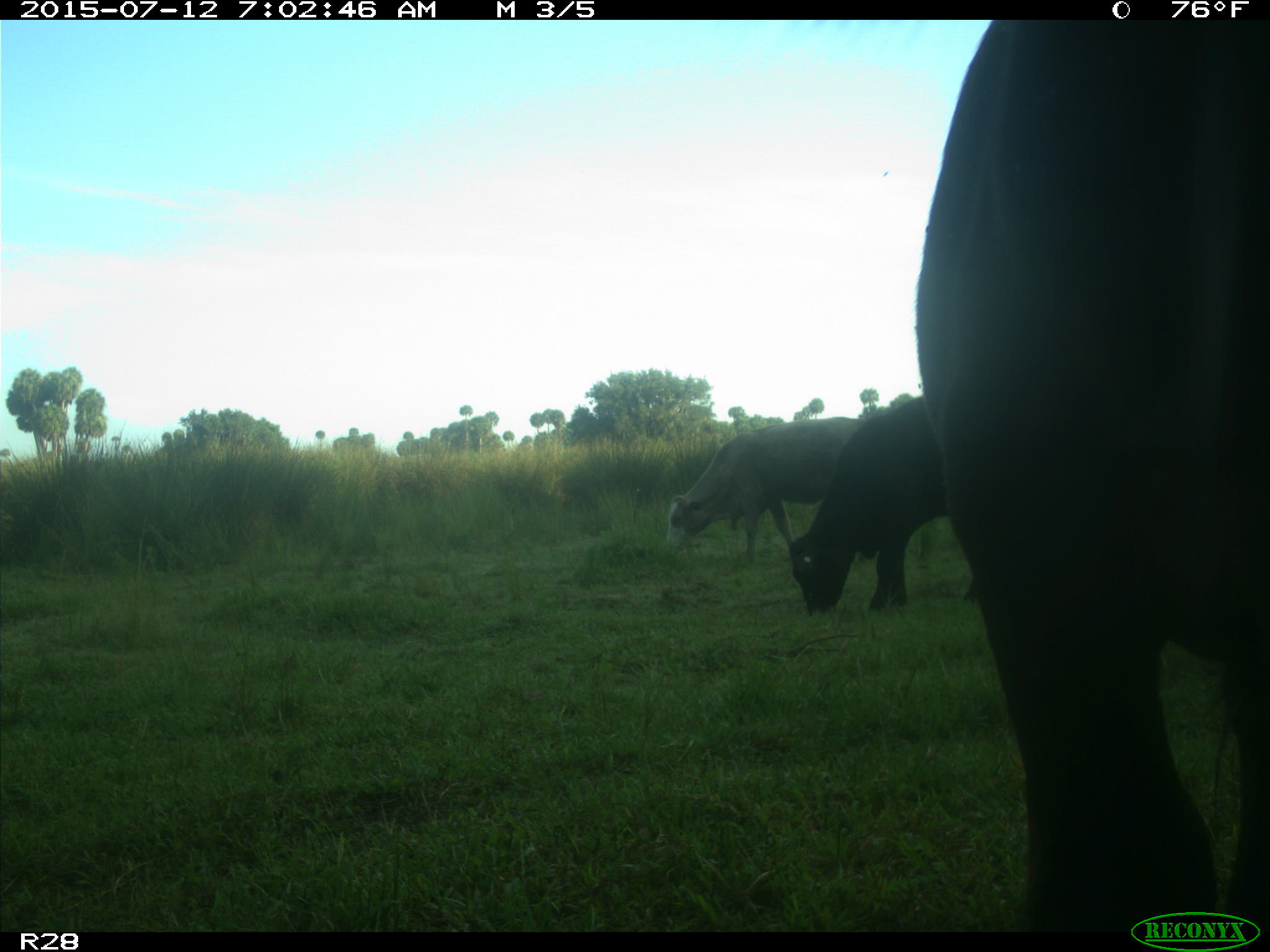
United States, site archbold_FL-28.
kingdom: Animalia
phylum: Chordata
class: Mammalia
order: Artiodactyla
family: Bovidae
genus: Bos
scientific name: Bos taurus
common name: domestic cow